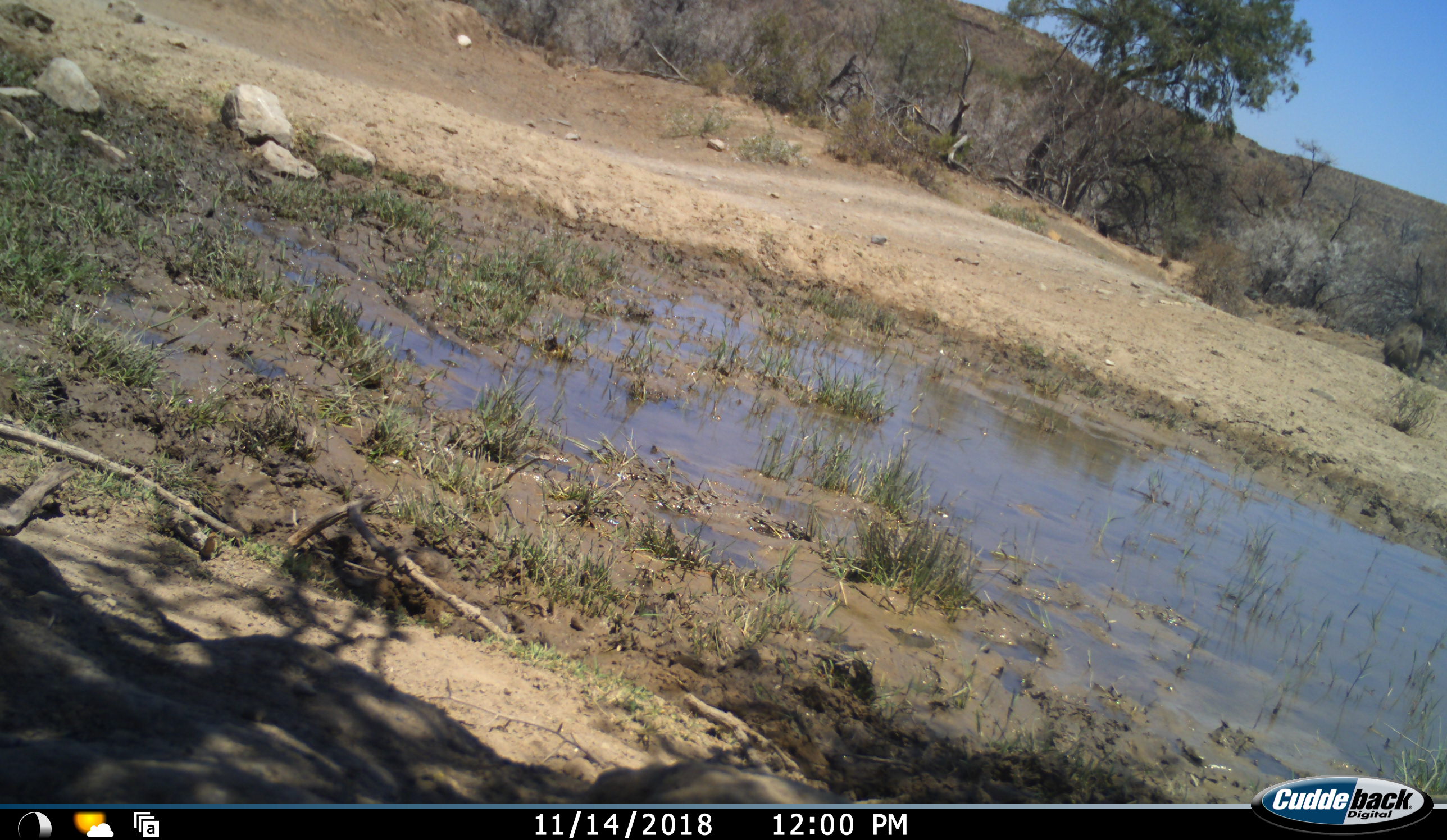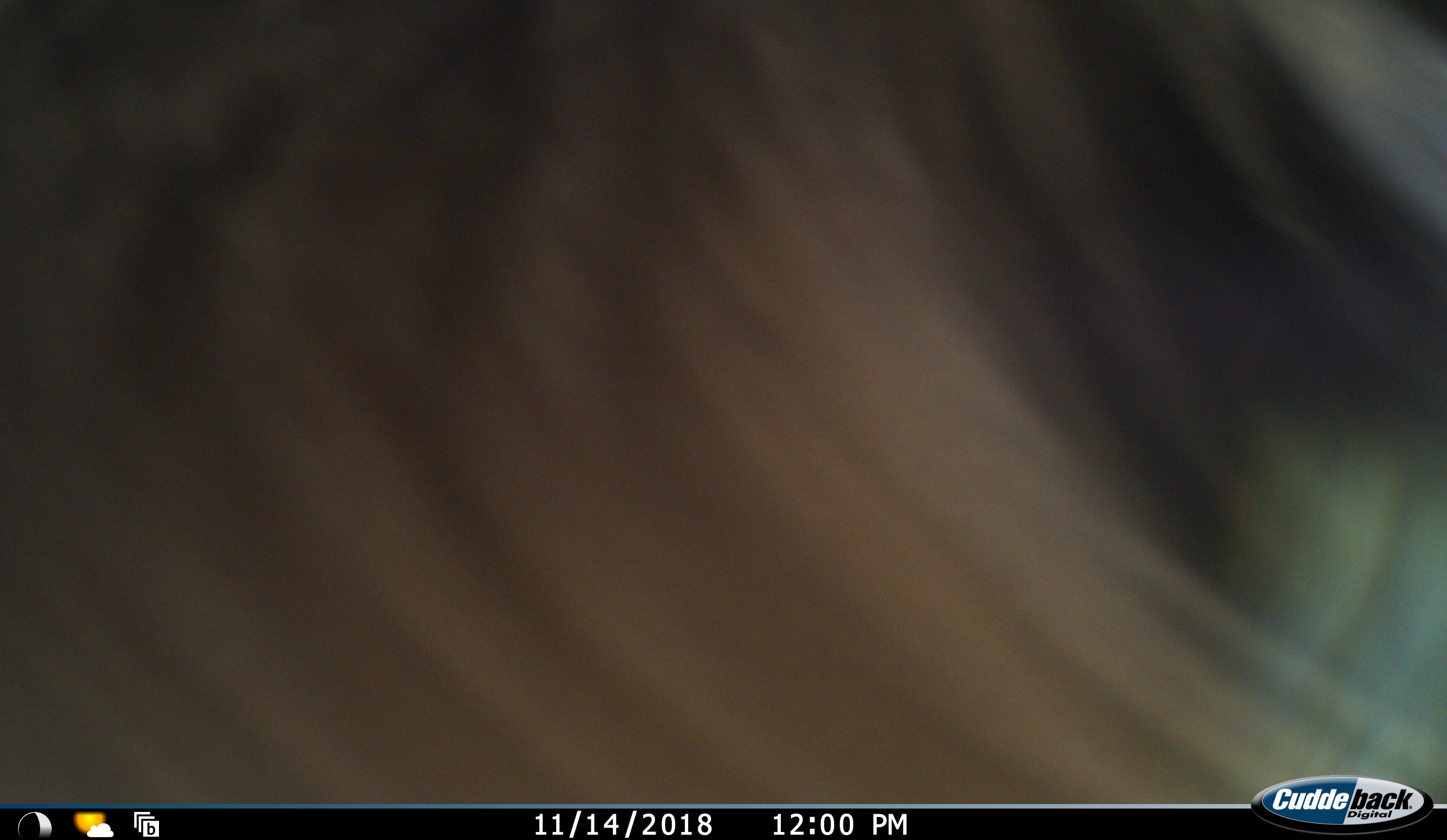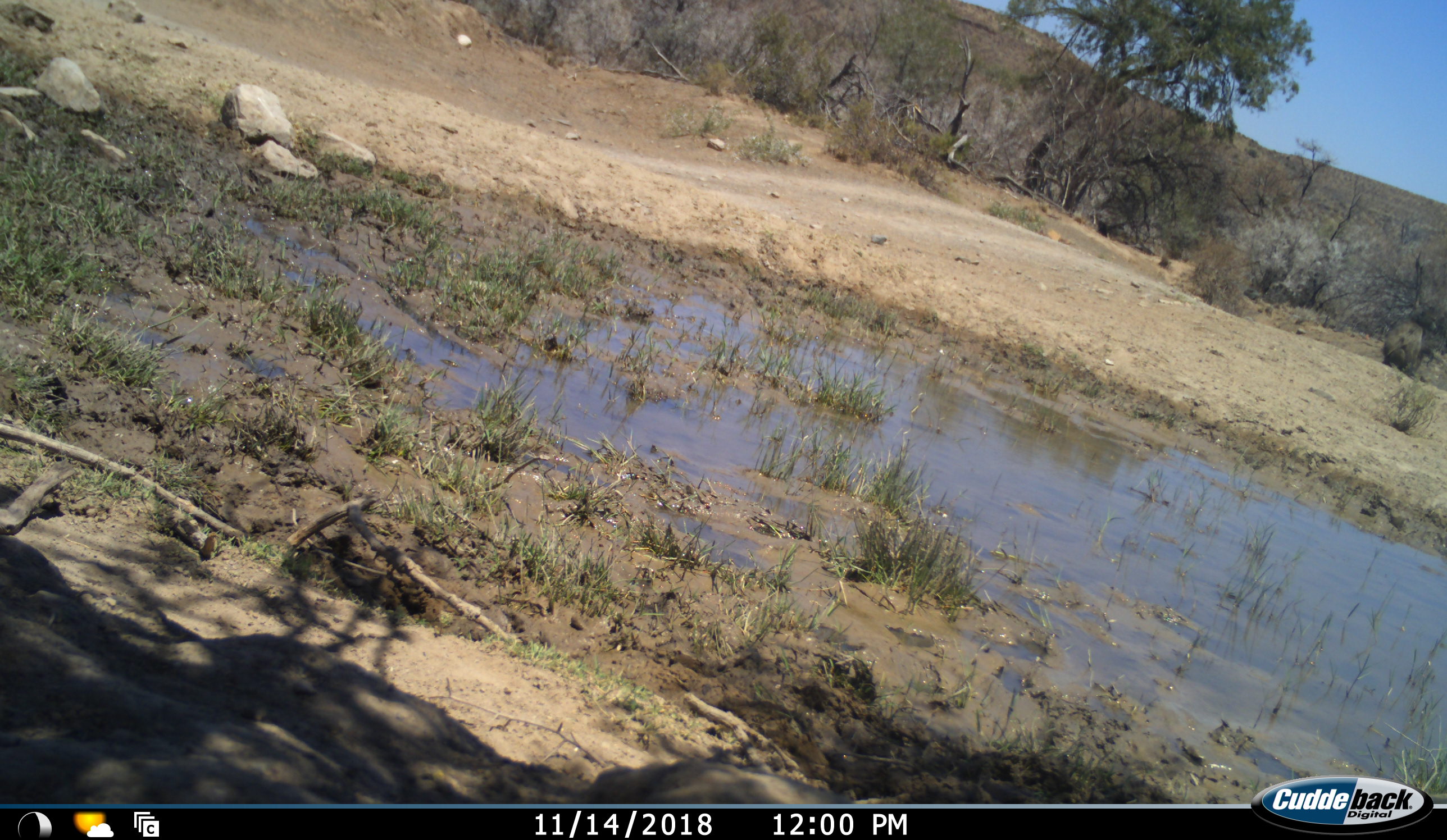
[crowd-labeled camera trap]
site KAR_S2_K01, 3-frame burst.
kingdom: Animalia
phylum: Chordata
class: Mammalia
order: Primates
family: Cercopithecidae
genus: Papio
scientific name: Papio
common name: baboon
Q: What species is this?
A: Baboon (Papio).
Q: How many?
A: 1.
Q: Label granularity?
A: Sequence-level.